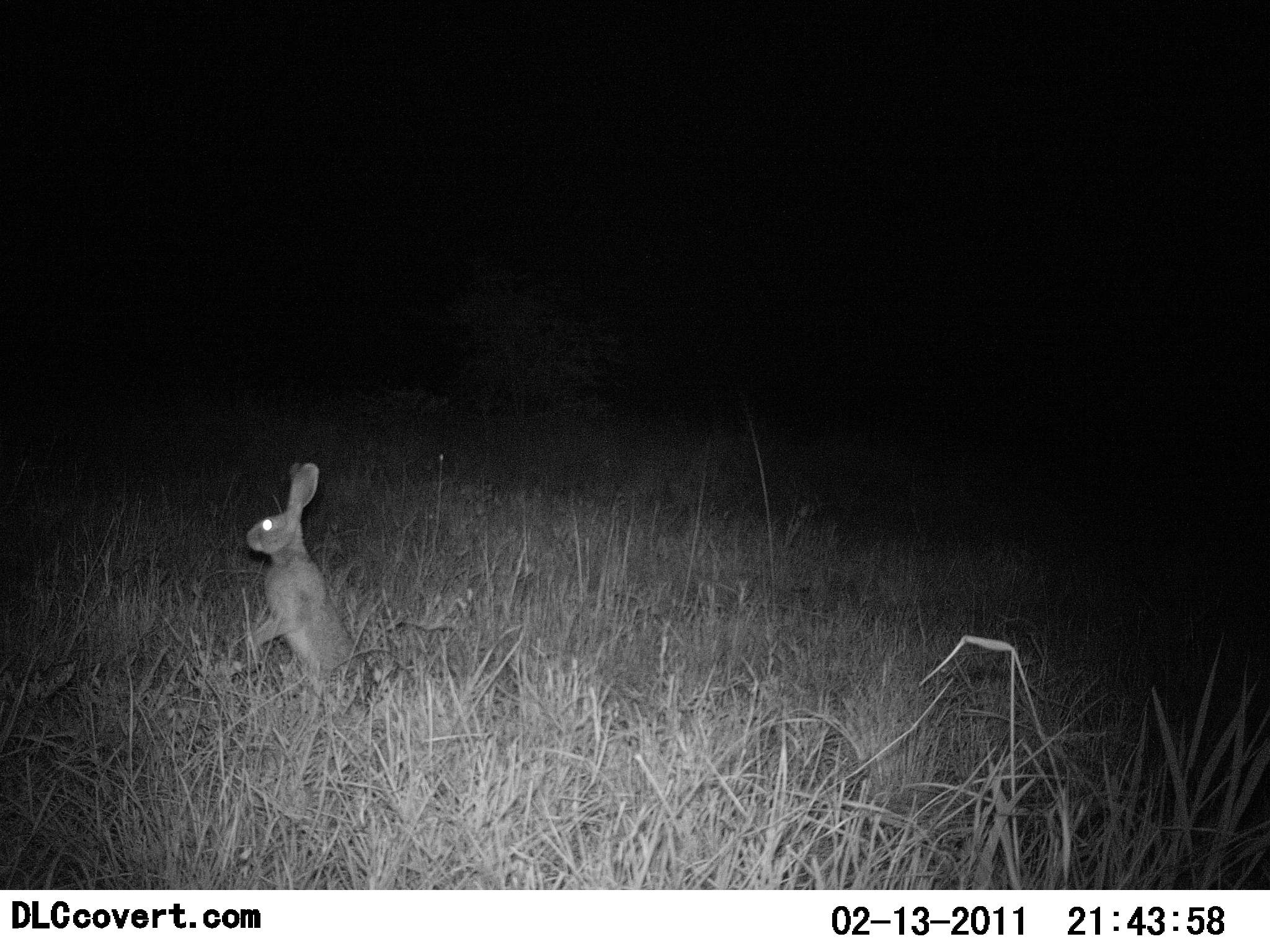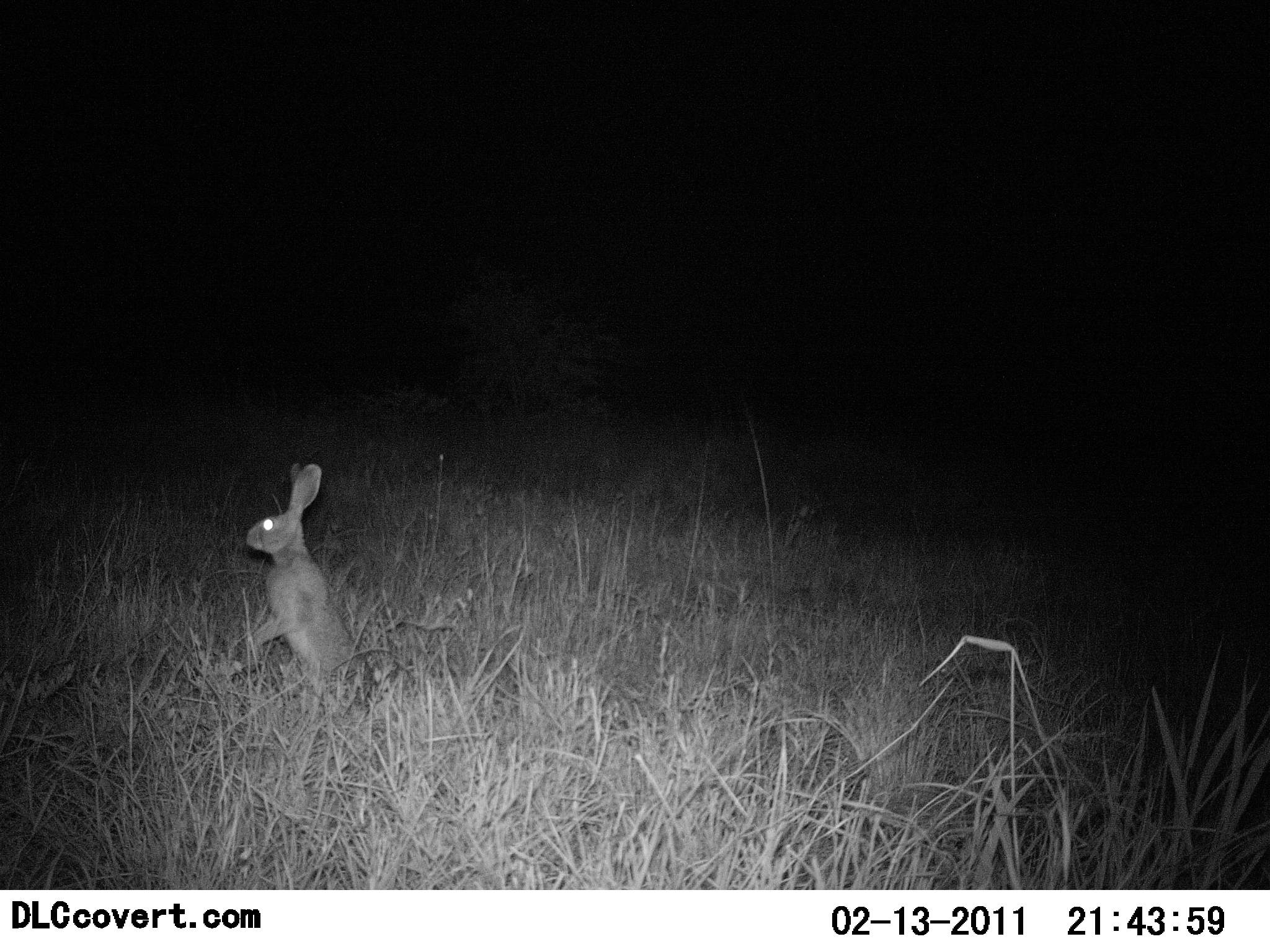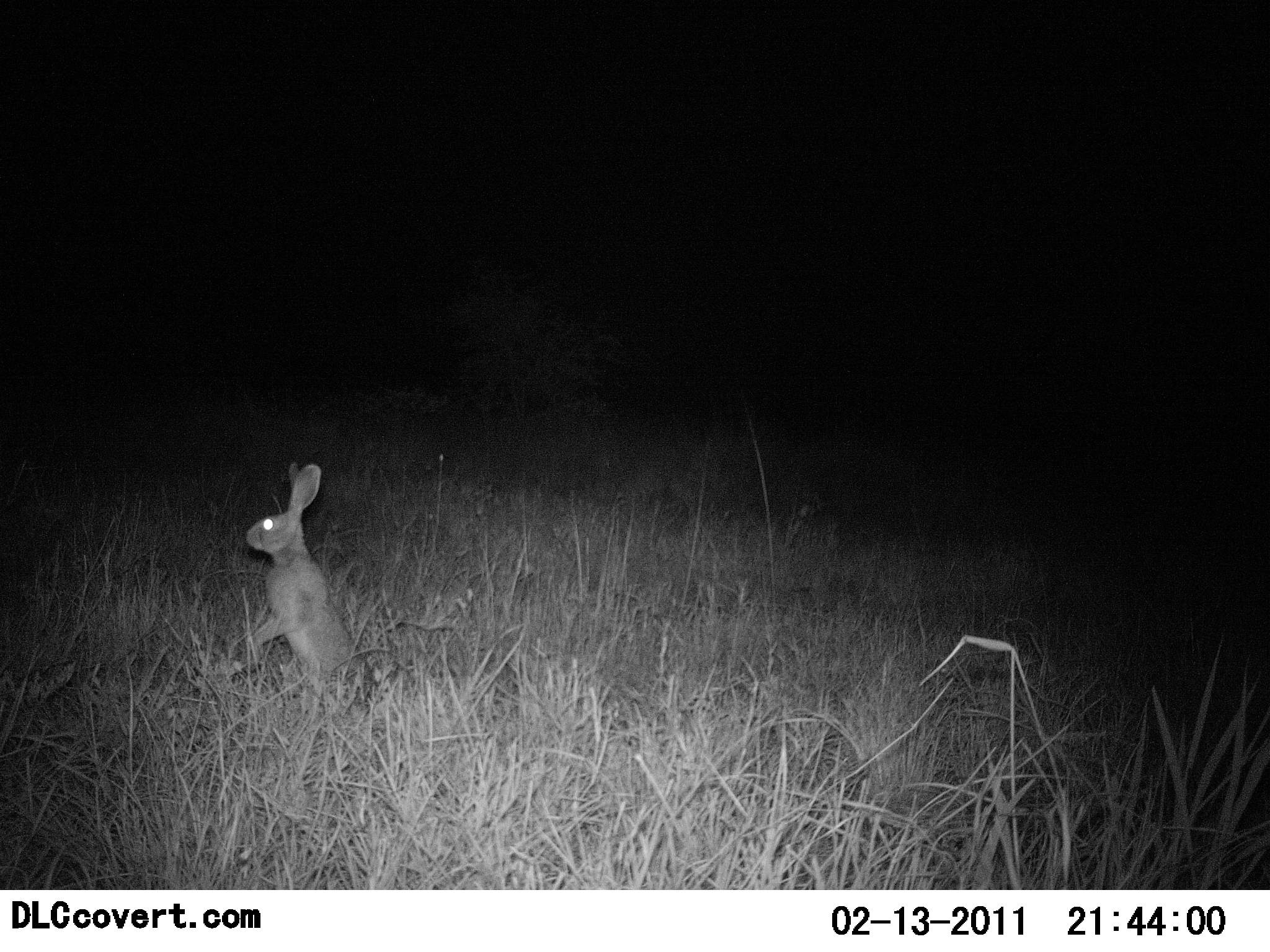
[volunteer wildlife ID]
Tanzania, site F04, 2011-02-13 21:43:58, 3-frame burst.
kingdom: Animalia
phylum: Chordata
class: Mammalia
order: Lagomorpha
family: Leporidae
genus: Lepus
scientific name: Lepus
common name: hare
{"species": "hare (Lepus)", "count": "1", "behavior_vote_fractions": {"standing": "77%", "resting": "0%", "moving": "15%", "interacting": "8%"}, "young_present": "0%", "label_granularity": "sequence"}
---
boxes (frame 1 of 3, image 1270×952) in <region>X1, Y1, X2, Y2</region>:
animal: <region>230, 455, 386, 723</region>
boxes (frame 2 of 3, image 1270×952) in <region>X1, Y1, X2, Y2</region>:
animal: <region>233, 456, 389, 715</region>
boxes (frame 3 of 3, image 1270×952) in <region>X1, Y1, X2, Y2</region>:
animal: <region>234, 458, 388, 721</region>